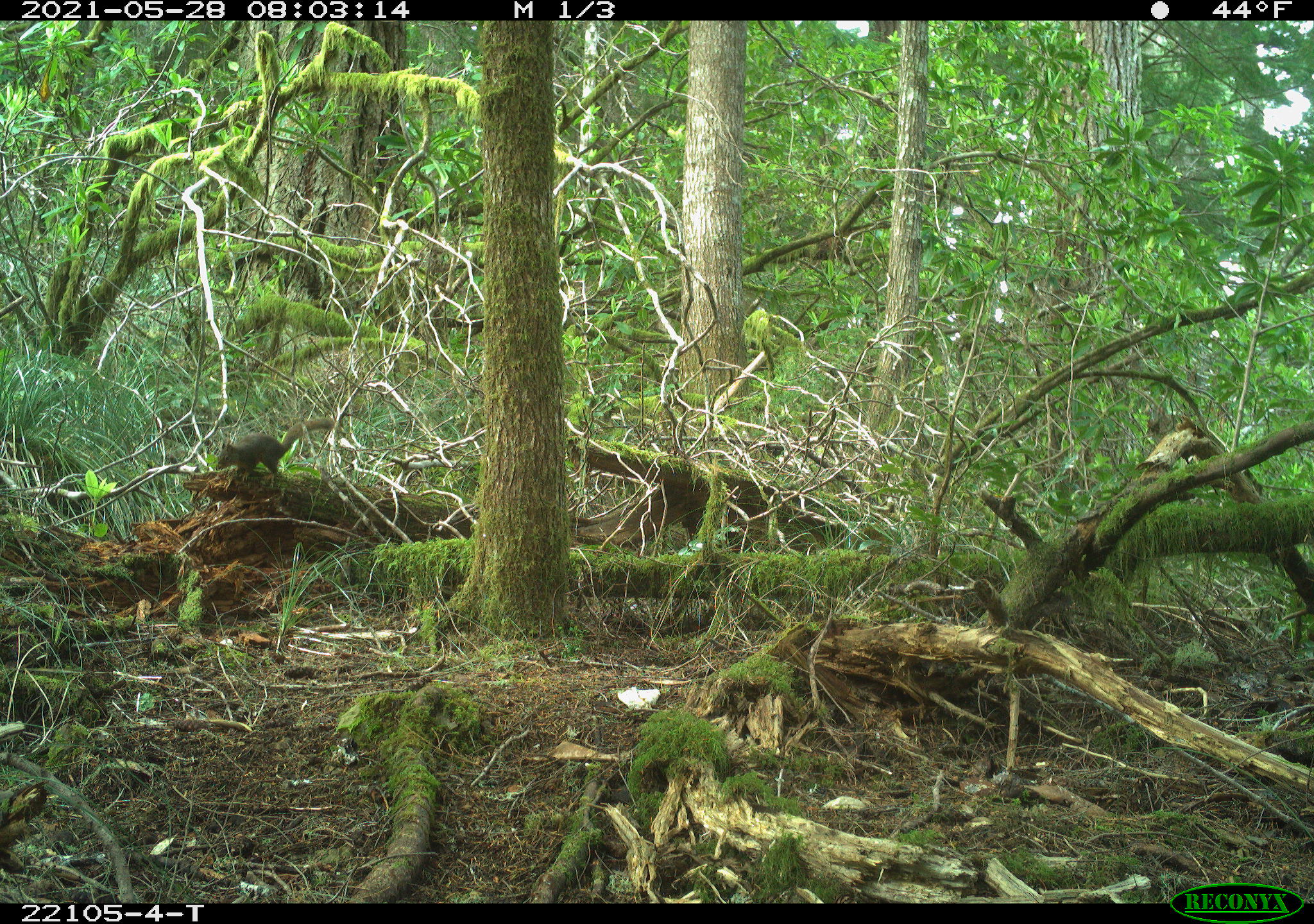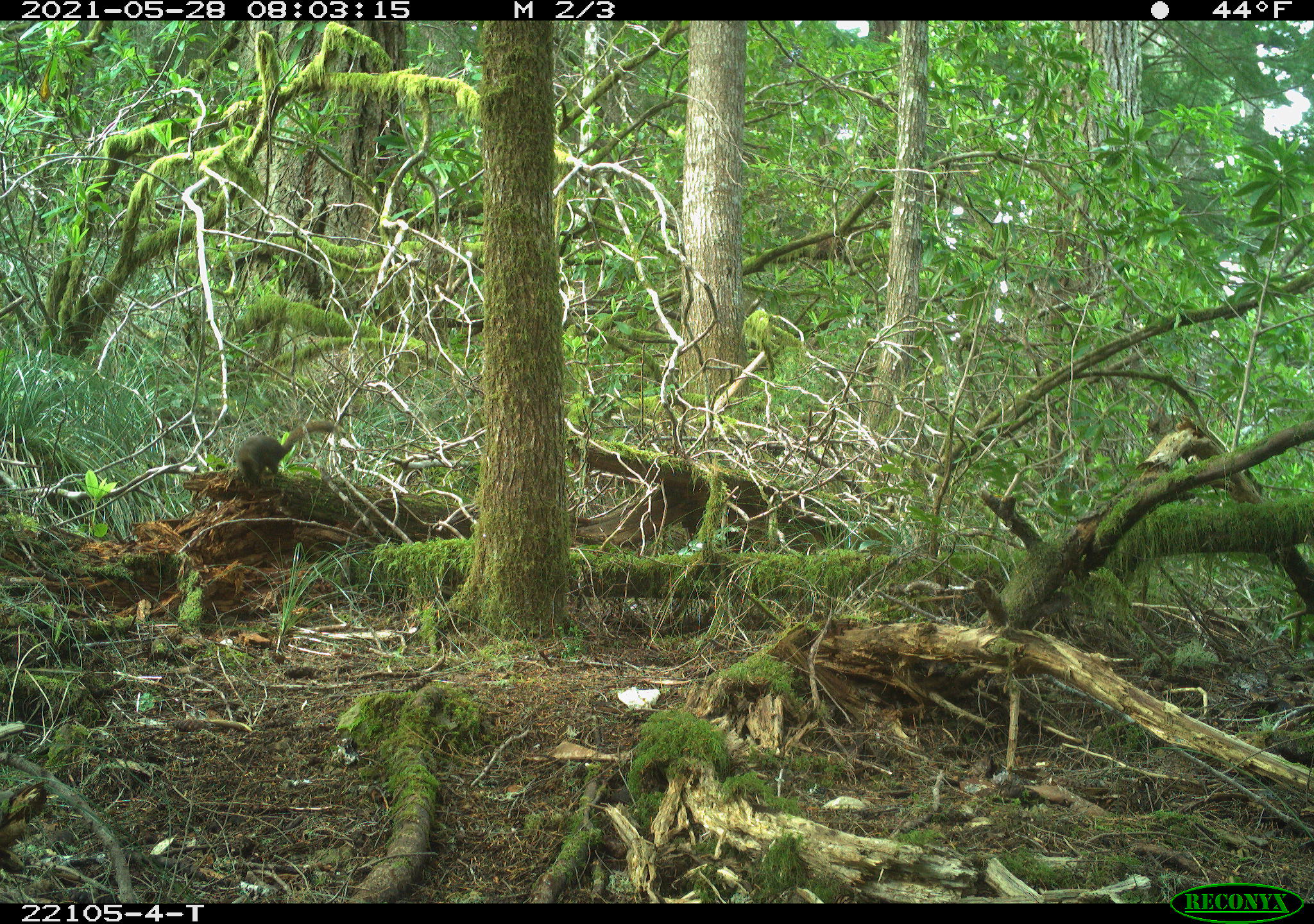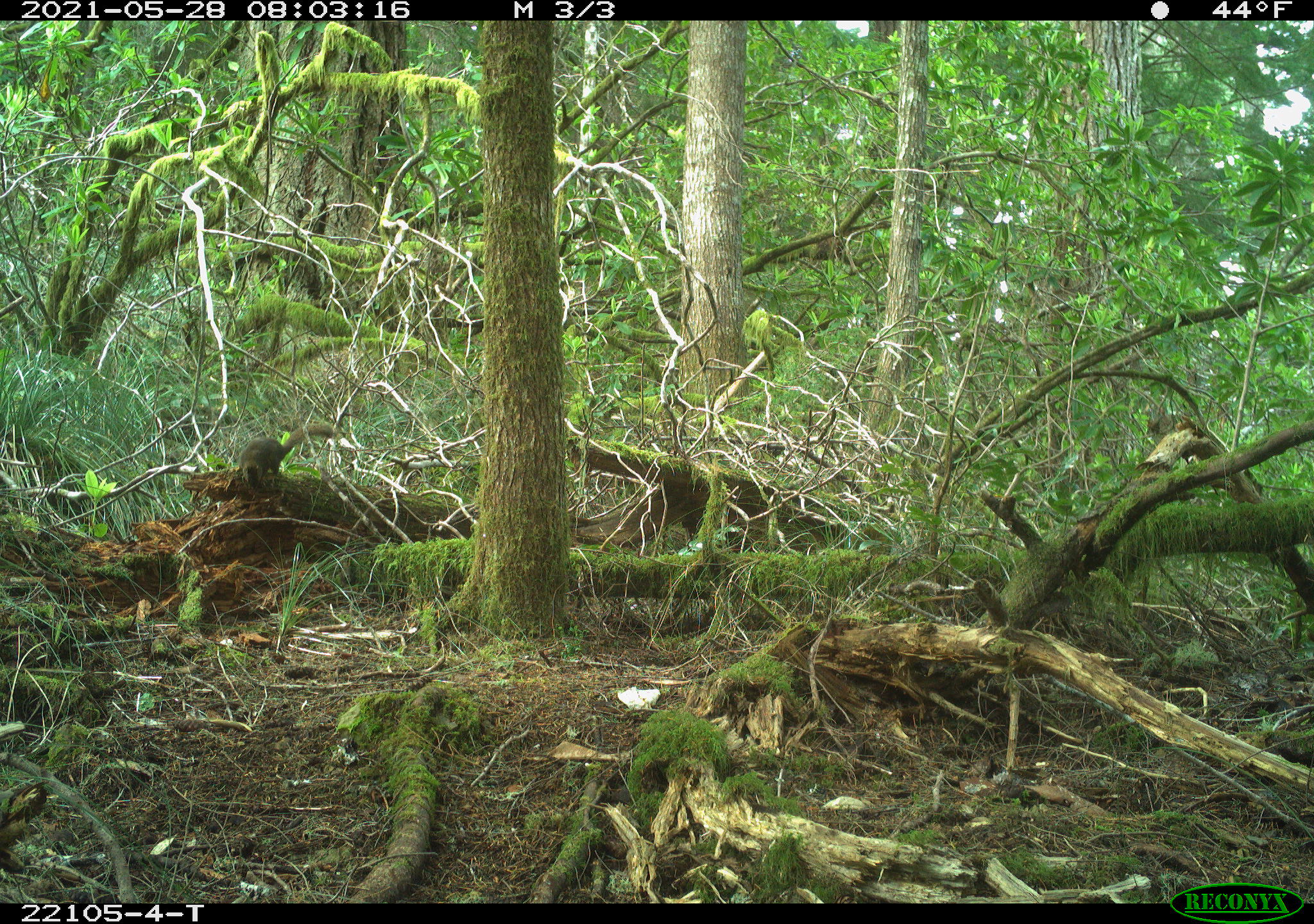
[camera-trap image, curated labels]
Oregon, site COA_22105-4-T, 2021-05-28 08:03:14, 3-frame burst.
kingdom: Animalia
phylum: Chordata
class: Mammalia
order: Rodentia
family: Sciuridae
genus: Tamiasciurus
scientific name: Tamiasciurus douglasii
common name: douglas squirrel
Douglas squirrel (Tamiasciurus douglasii).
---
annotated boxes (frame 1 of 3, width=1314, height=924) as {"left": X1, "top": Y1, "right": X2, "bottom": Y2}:
douglas squirrel: {"left": 209, "top": 403, "right": 357, "bottom": 495}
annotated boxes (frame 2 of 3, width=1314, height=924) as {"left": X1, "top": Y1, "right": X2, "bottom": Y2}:
douglas squirrel: {"left": 215, "top": 403, "right": 350, "bottom": 499}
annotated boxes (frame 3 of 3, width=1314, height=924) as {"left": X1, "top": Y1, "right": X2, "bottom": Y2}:
douglas squirrel: {"left": 229, "top": 405, "right": 352, "bottom": 499}